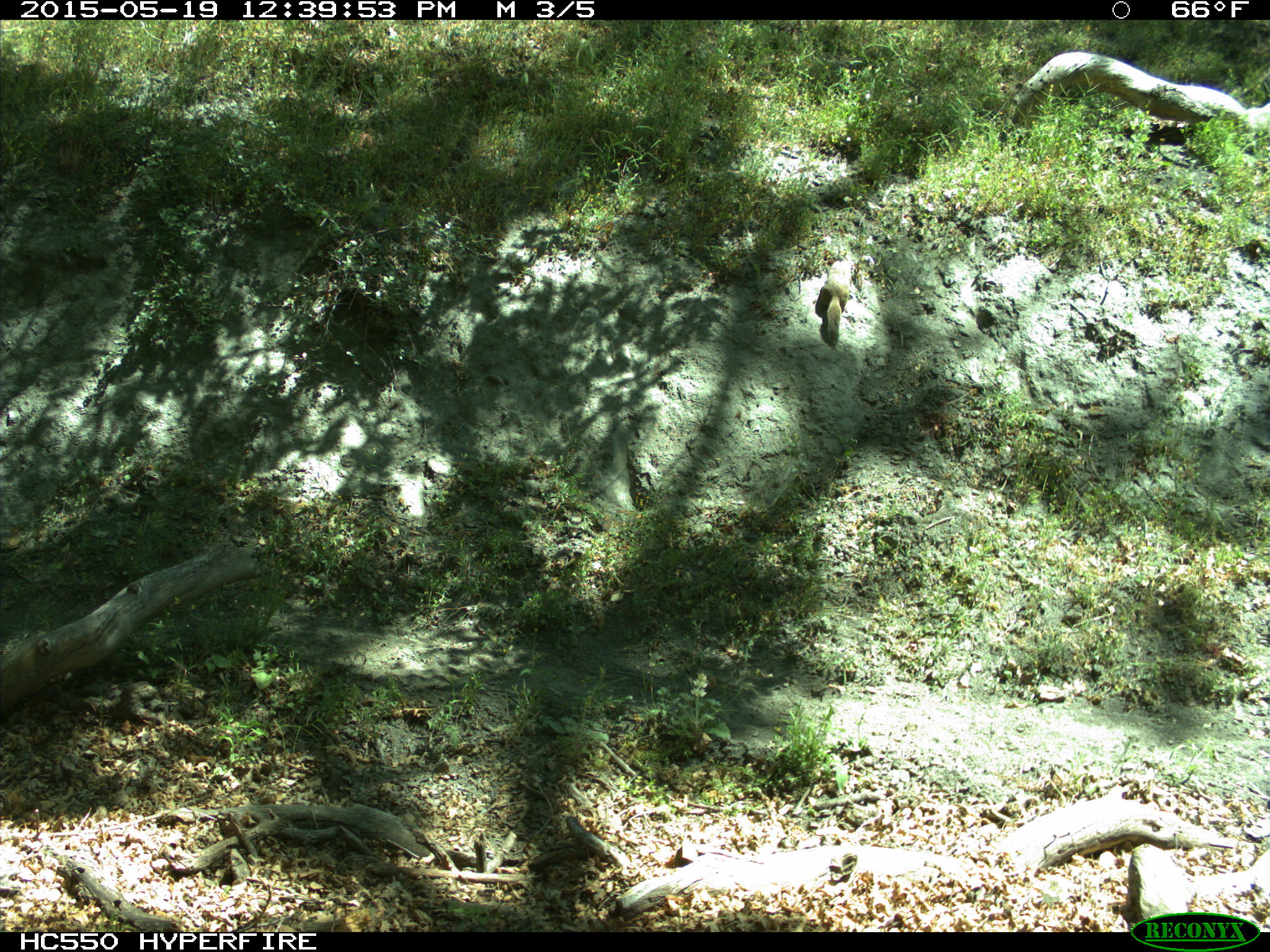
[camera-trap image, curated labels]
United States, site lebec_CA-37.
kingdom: Animalia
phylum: Chordata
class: Mammalia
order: Rodentia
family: Sciuridae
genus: Otospermophilus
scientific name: Otospermophilus beecheyi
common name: california ground squirrel